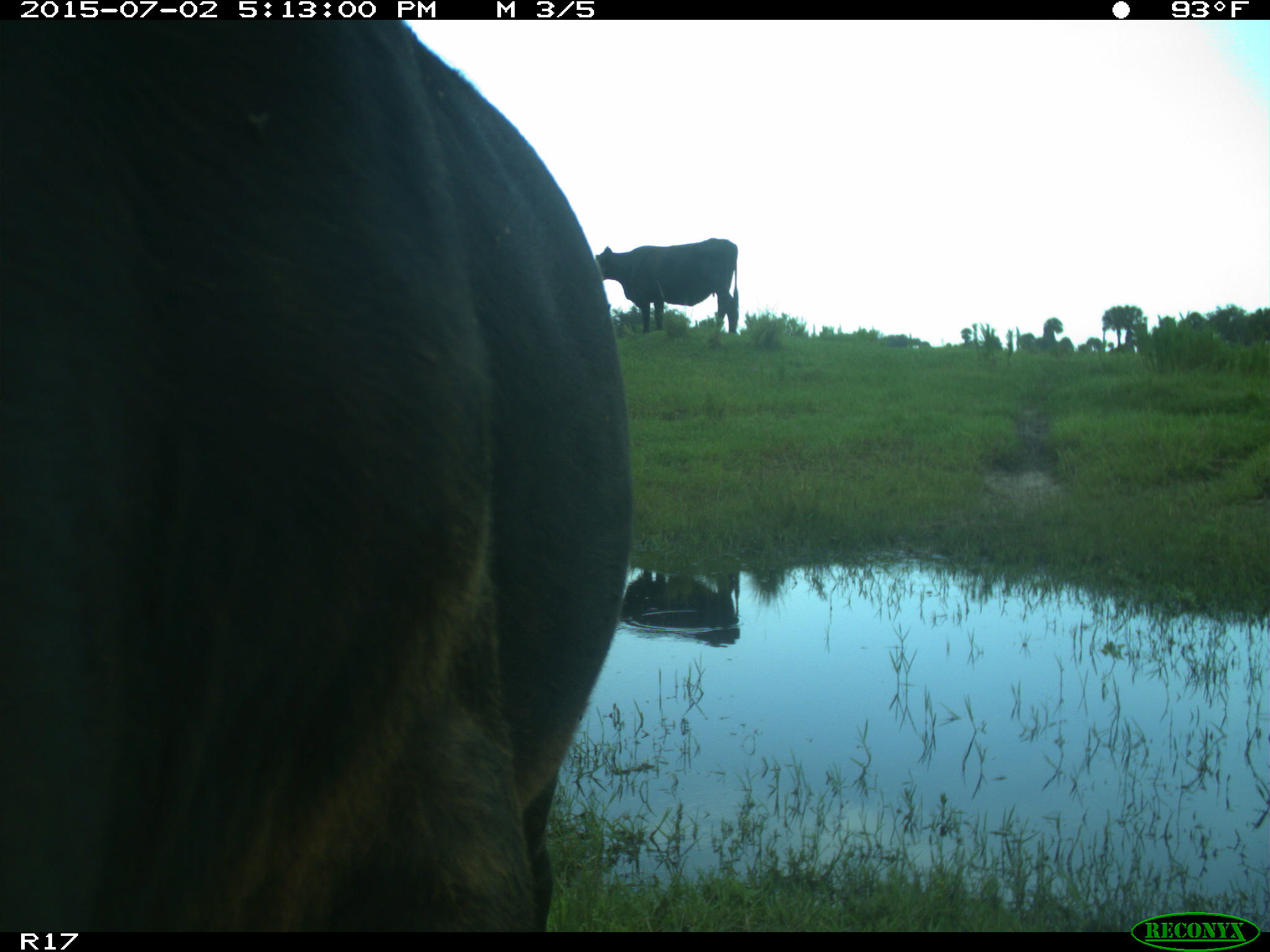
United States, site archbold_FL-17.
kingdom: Animalia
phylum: Chordata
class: Mammalia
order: Artiodactyla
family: Bovidae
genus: Bos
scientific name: Bos taurus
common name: domestic cow